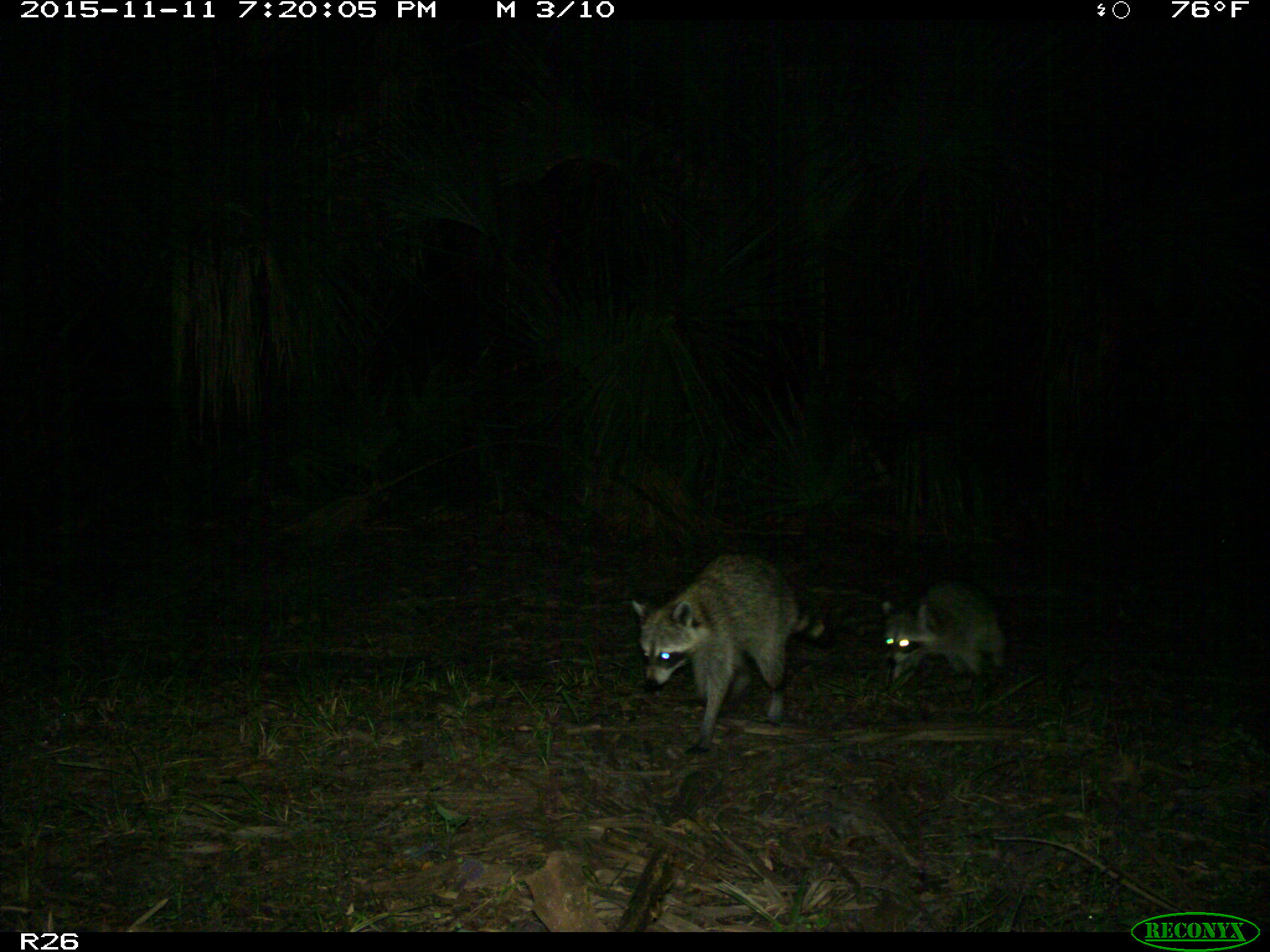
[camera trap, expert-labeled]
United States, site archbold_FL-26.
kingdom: Animalia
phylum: Chordata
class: Mammalia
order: Carnivora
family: Procyonidae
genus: Procyon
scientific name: Procyon lotor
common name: common raccoon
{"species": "Procyon lotor (common raccoon)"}